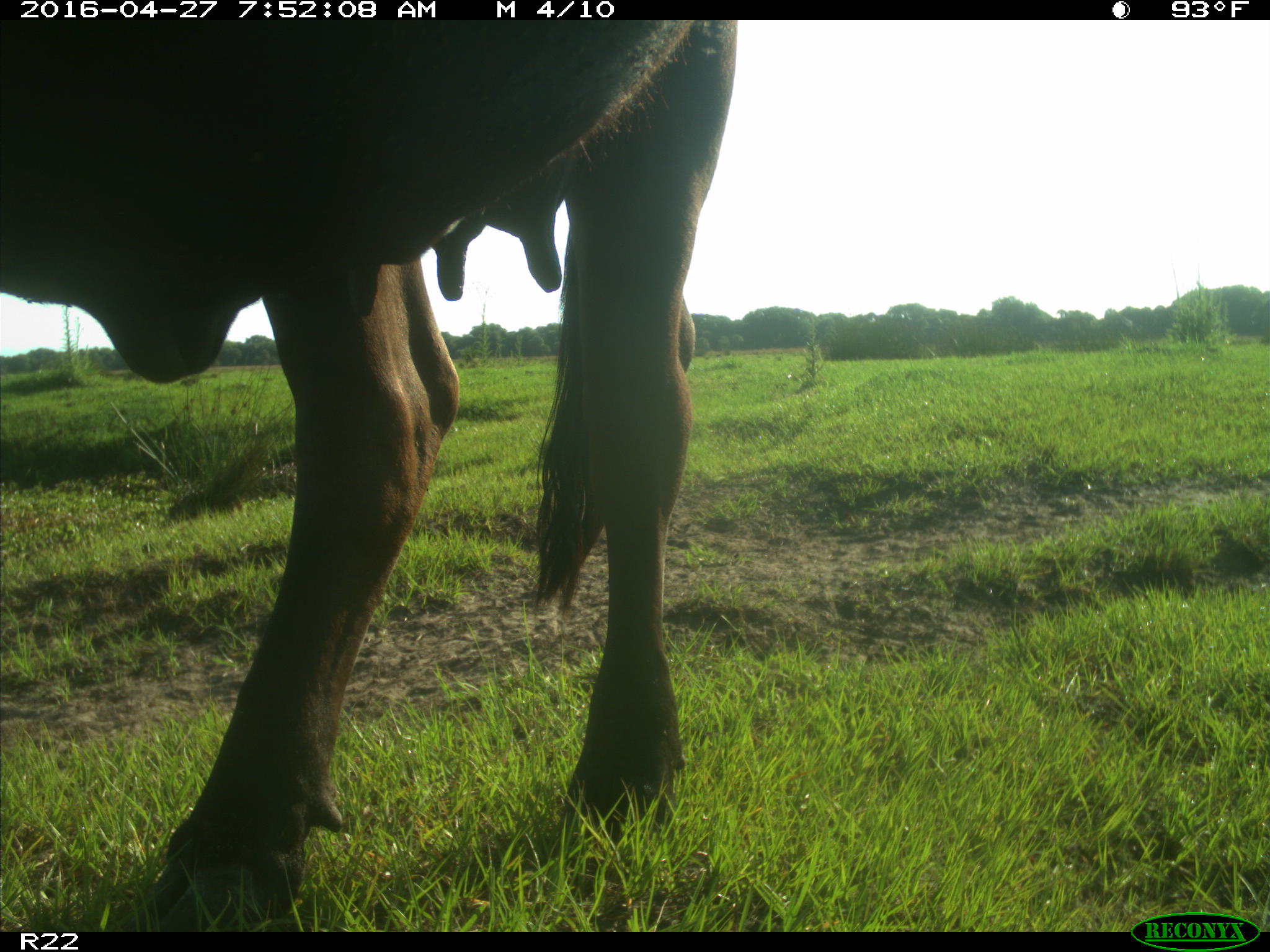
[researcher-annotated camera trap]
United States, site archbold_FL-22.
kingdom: Animalia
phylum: Chordata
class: Mammalia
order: Artiodactyla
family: Bovidae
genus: Bos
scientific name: Bos taurus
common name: domestic cow